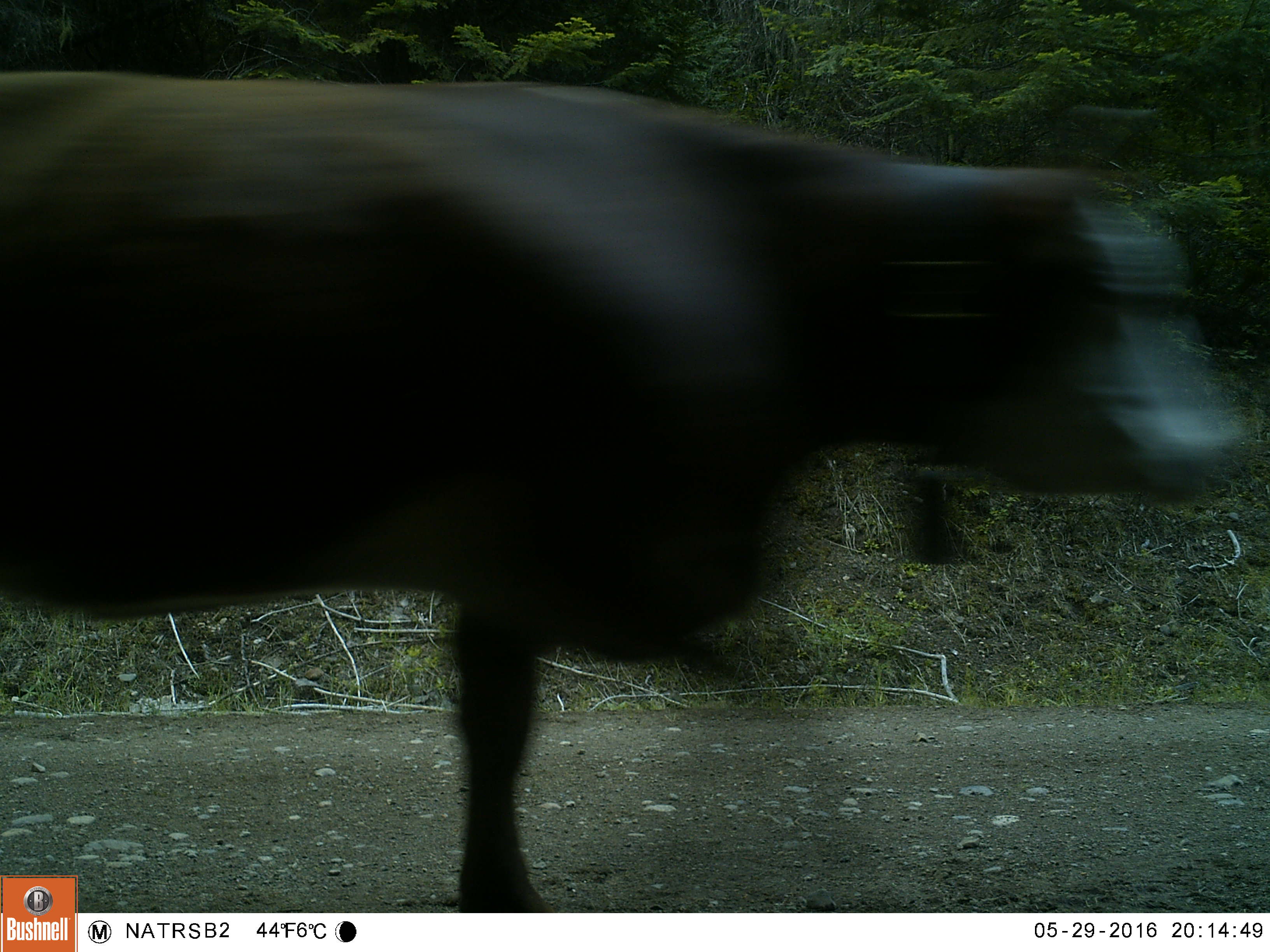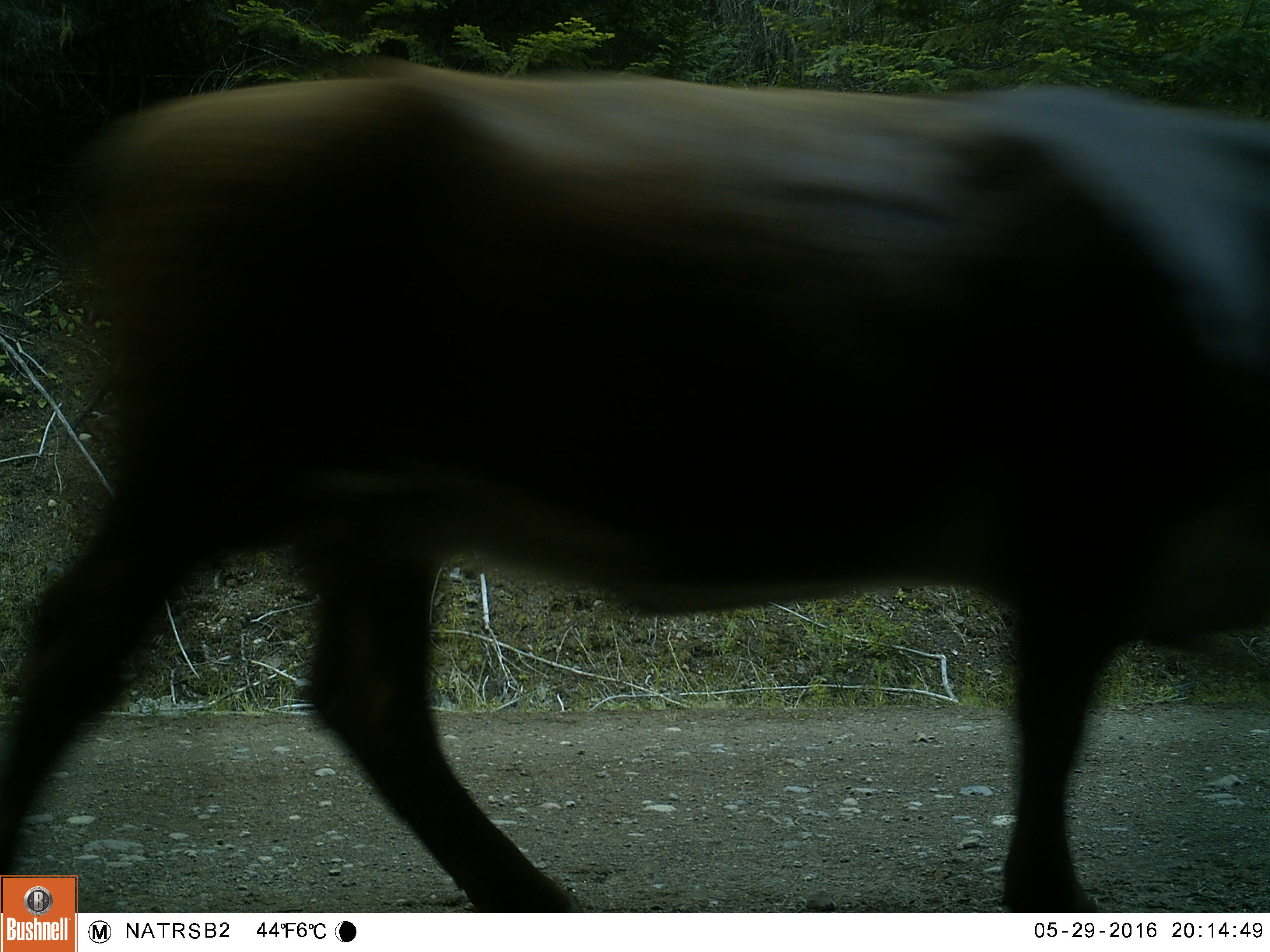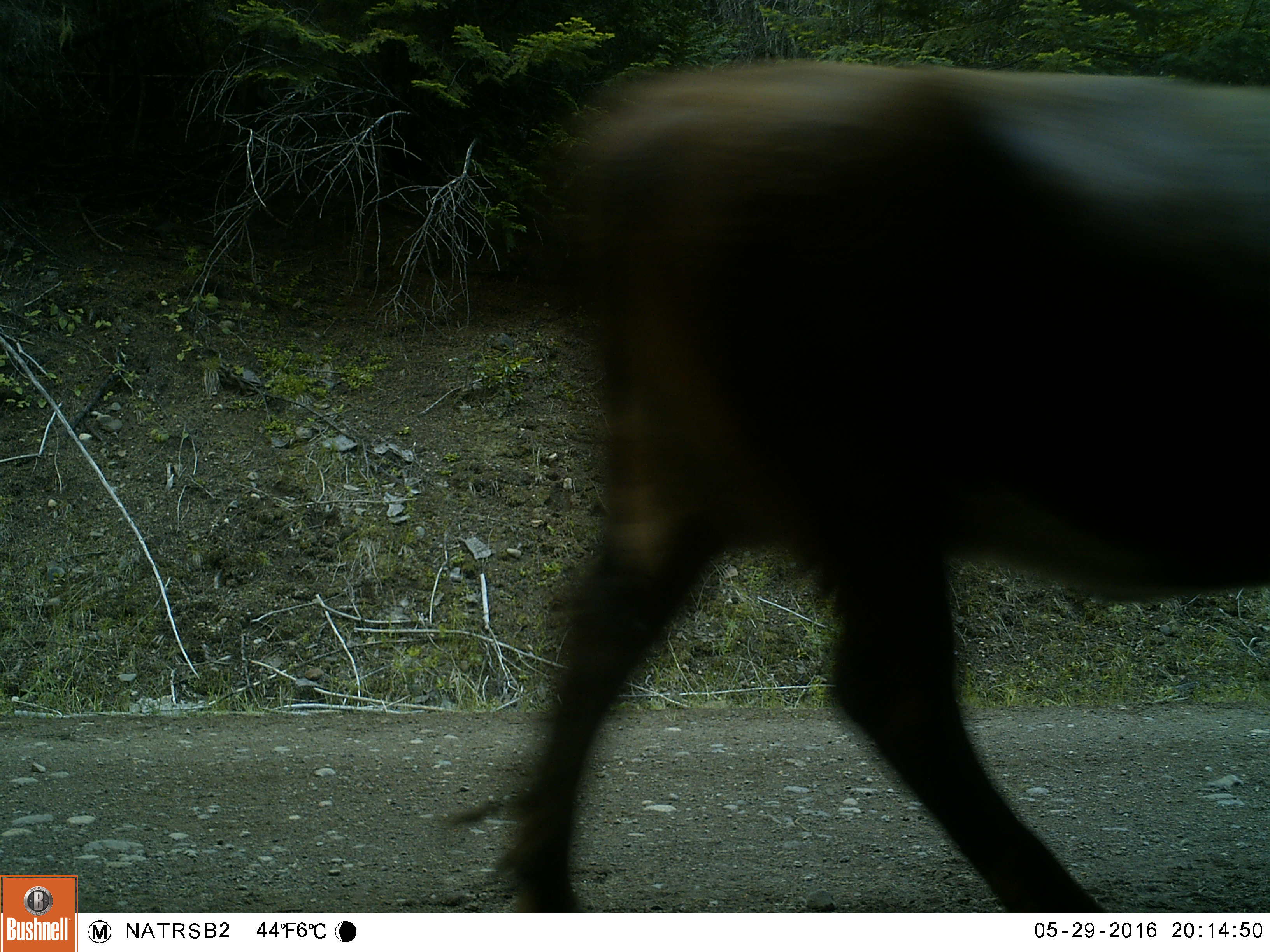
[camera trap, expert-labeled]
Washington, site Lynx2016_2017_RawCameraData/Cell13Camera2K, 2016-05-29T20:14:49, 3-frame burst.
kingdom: Animalia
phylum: Chordata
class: Mammalia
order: Artiodactyla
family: Bovidae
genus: Bos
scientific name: Bos taurus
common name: domestic cattle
Domestic cattle (Bos taurus). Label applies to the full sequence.